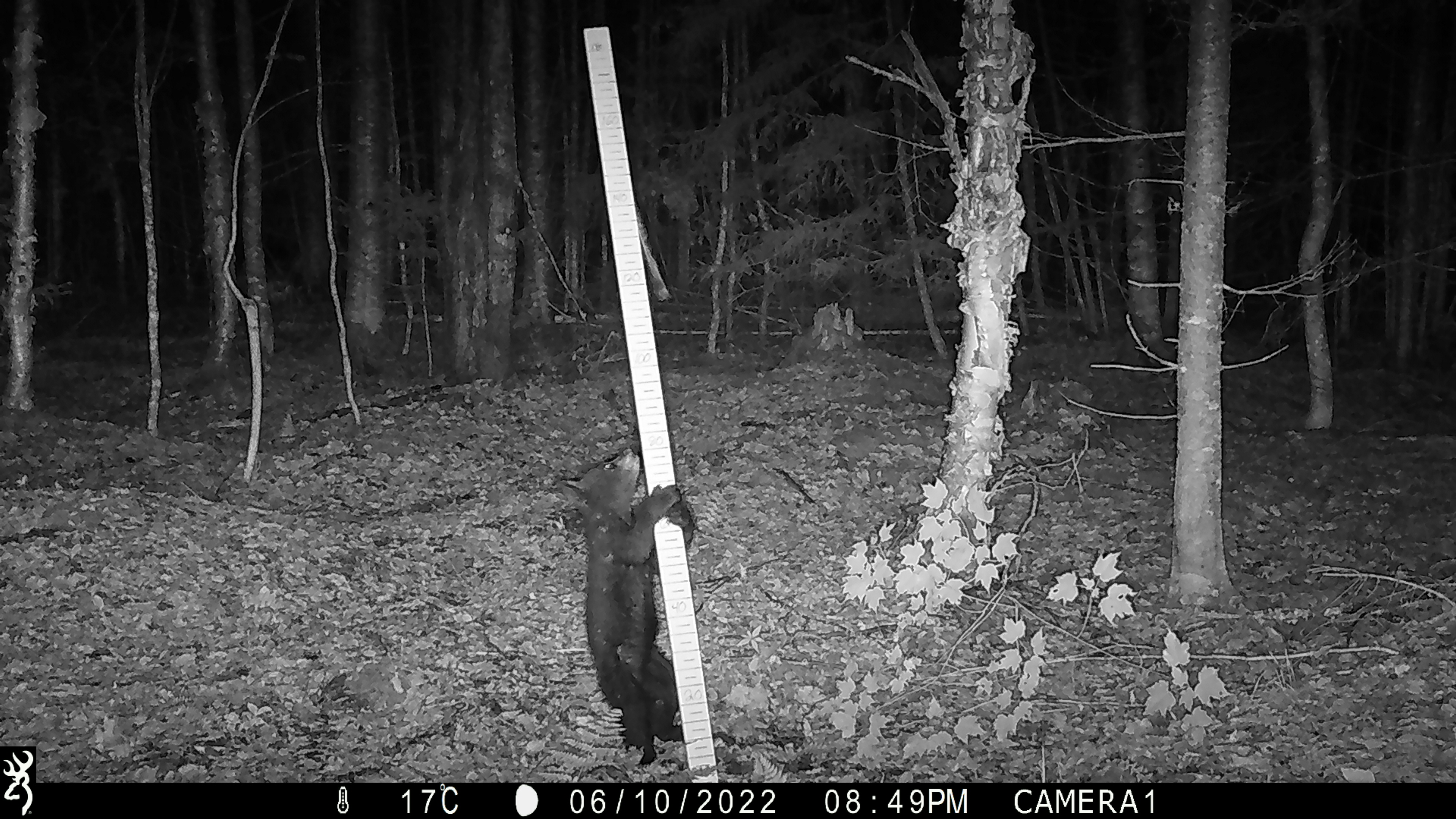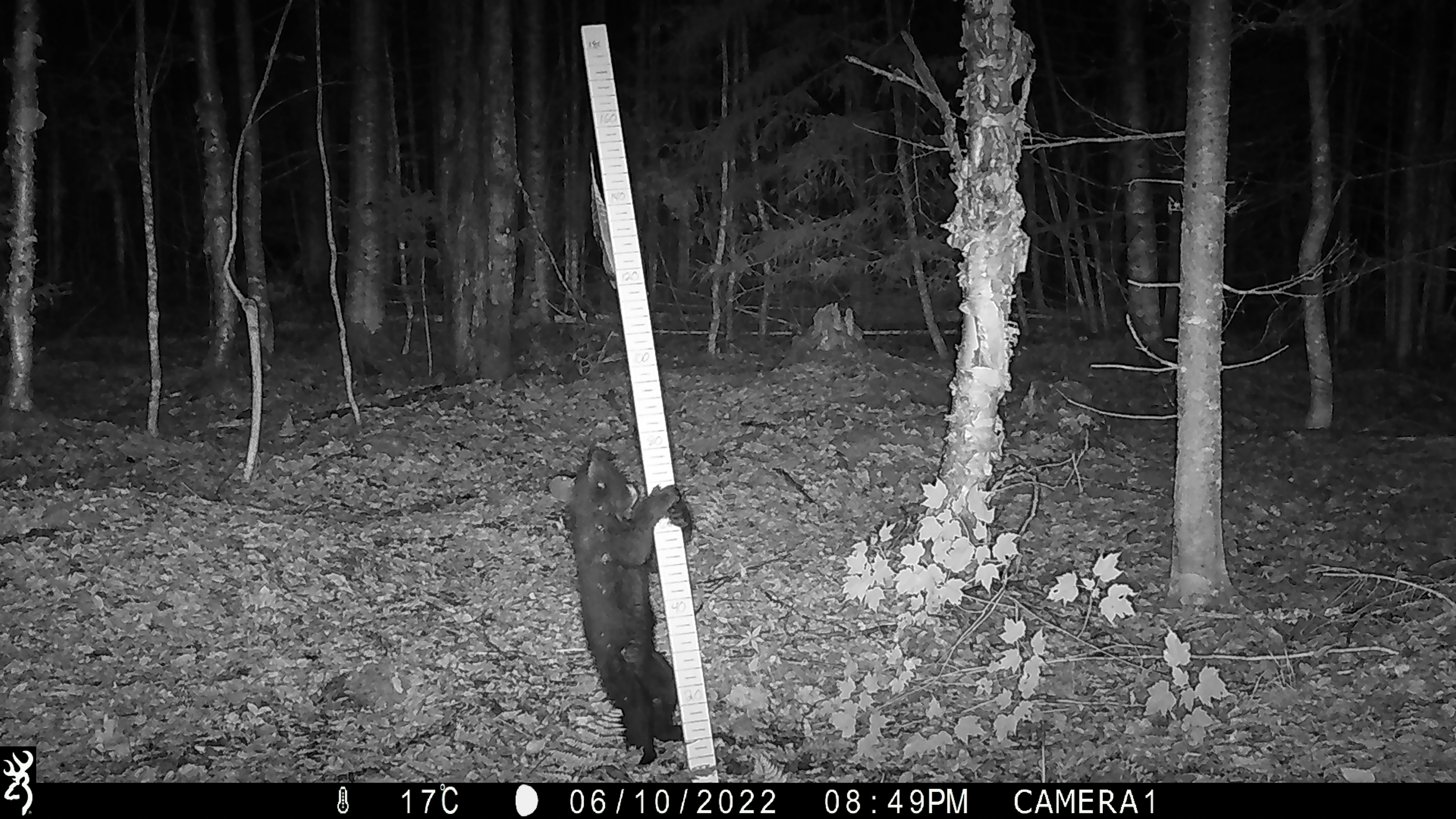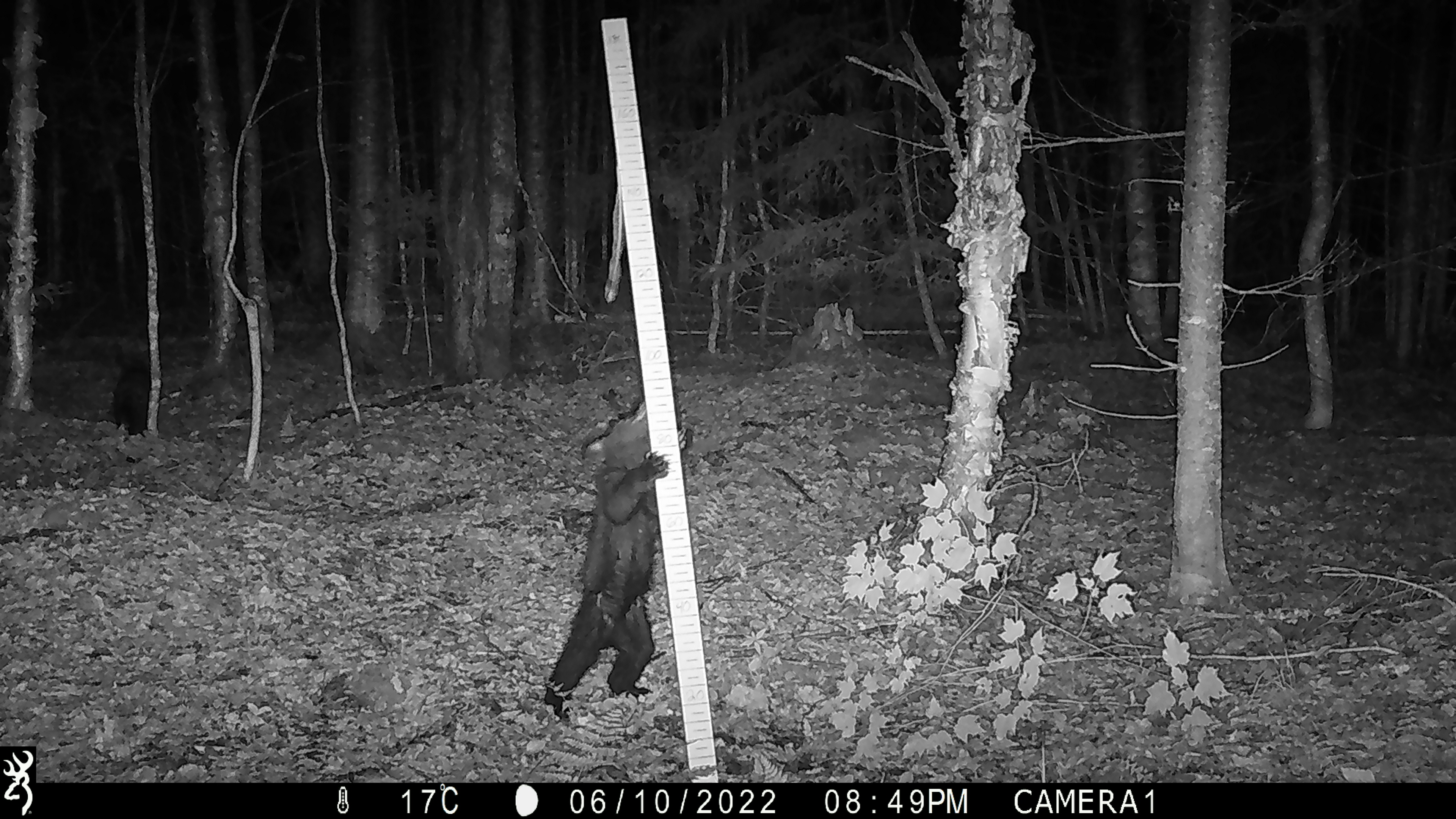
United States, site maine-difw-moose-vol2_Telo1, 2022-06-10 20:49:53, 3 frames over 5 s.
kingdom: Animalia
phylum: Chordata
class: Mammalia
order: Carnivora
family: Ursidae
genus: Ursus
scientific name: Ursus americanus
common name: black bear